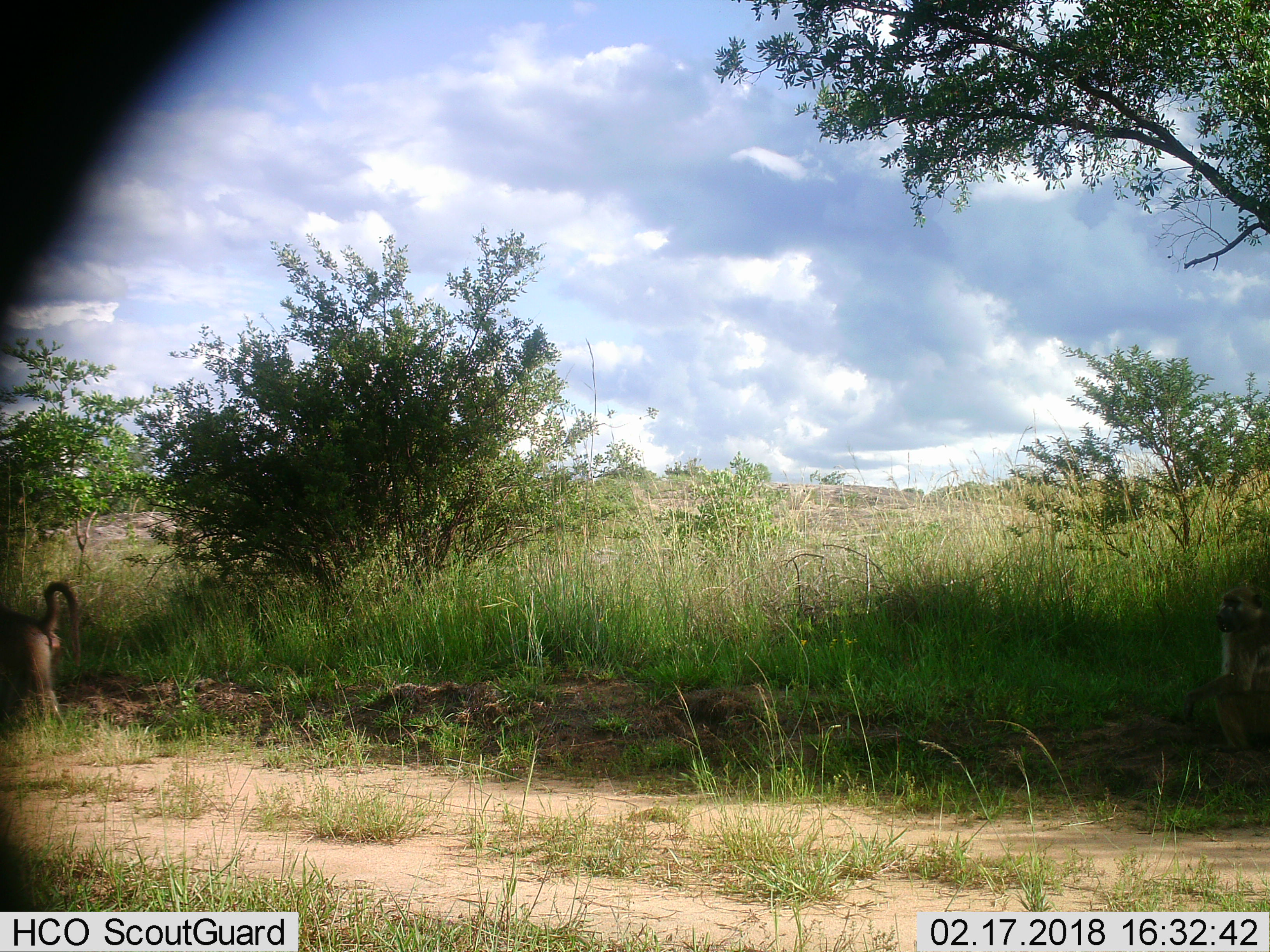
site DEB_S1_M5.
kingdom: Animalia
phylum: Chordata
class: Mammalia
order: Primates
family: Cercopithecidae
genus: Papio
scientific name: Papio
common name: baboon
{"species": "baboon (Papio)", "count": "2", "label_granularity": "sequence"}